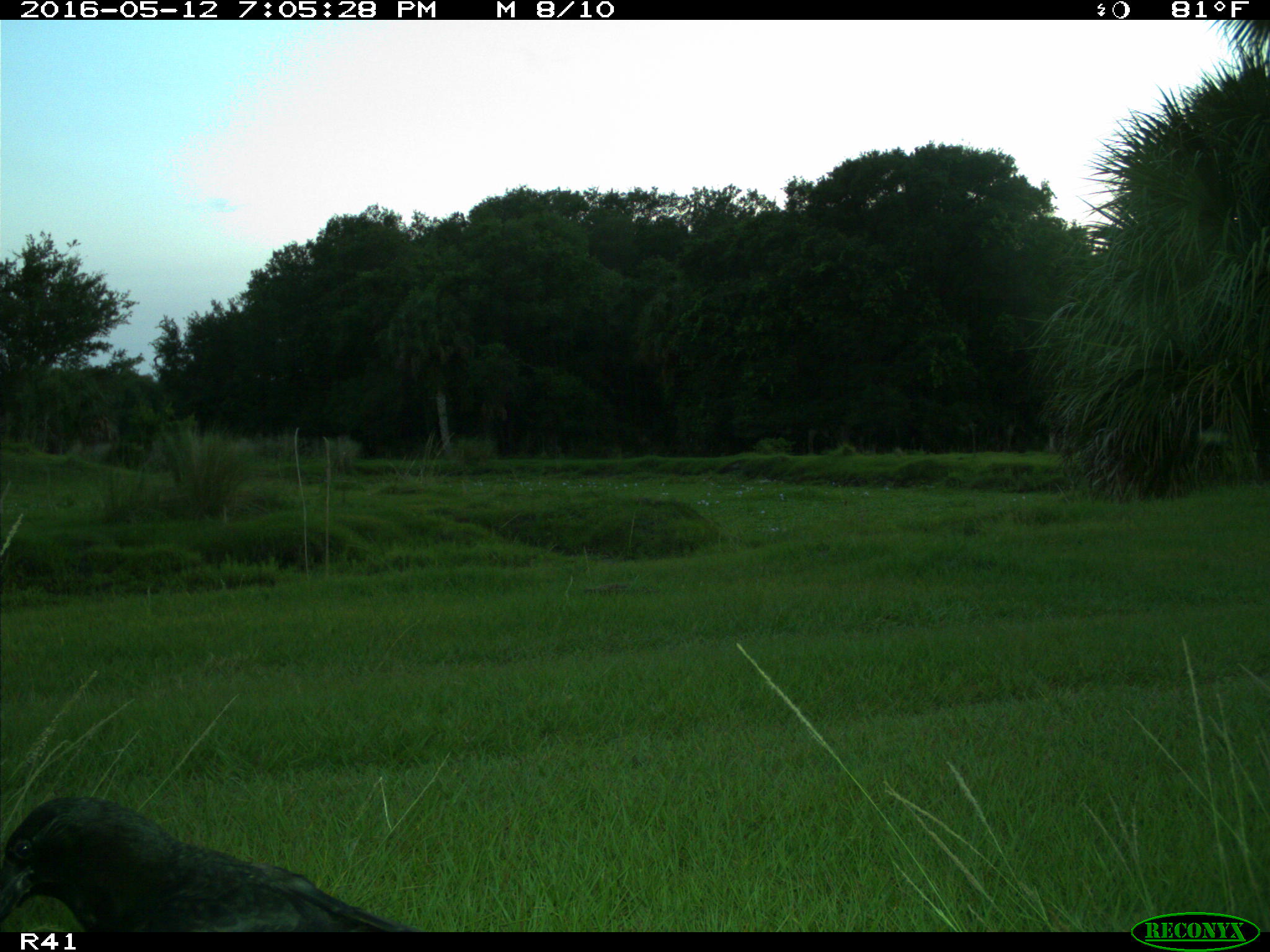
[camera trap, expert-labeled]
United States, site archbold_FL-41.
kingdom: Animalia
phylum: Chordata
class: Aves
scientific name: Aves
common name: birds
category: unidentified bird